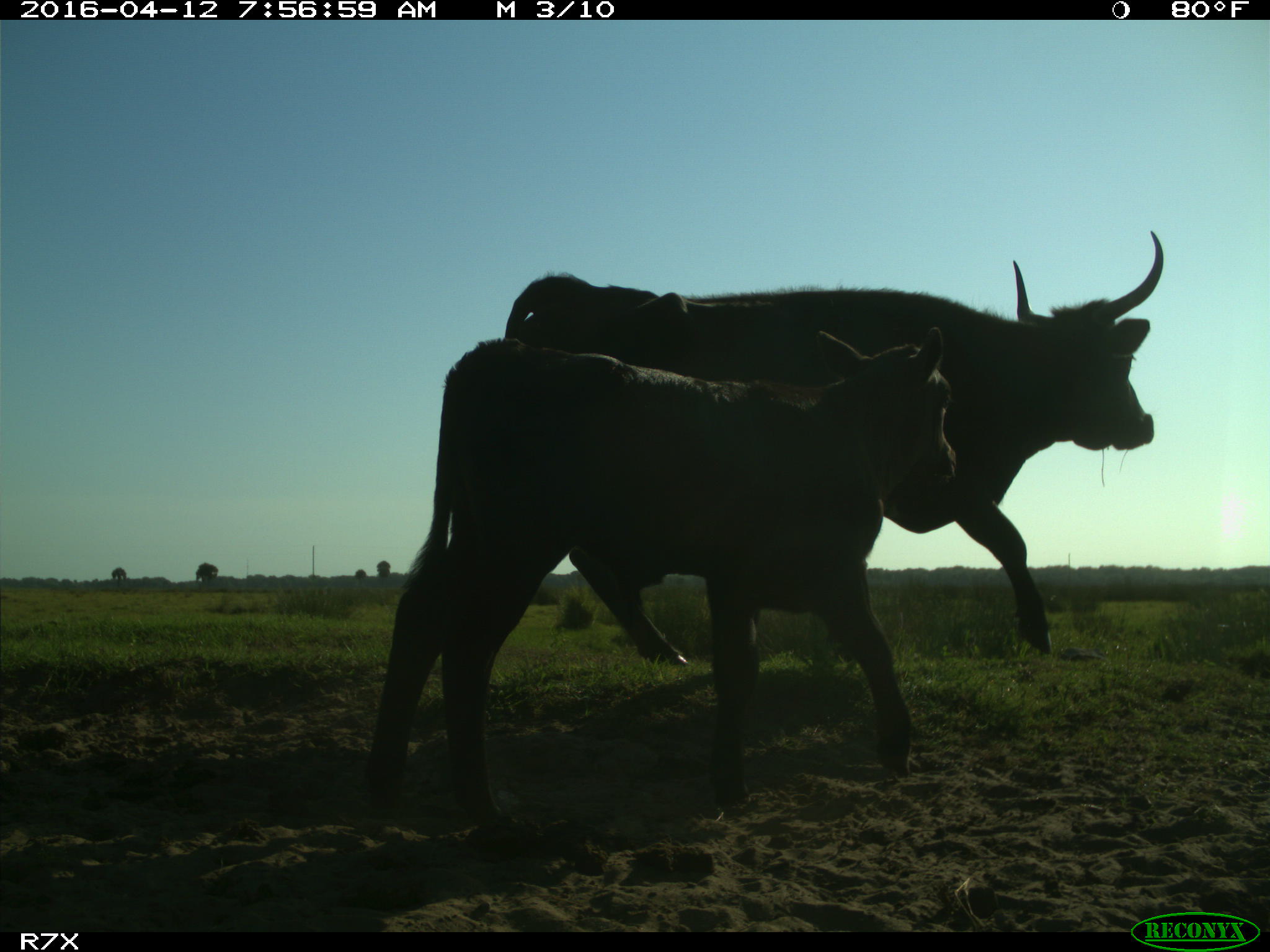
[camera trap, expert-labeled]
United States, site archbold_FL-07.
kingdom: Animalia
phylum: Chordata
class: Mammalia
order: Artiodactyla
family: Bovidae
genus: Bos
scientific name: Bos taurus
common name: domestic cow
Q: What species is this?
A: Bos taurus (domestic cow).